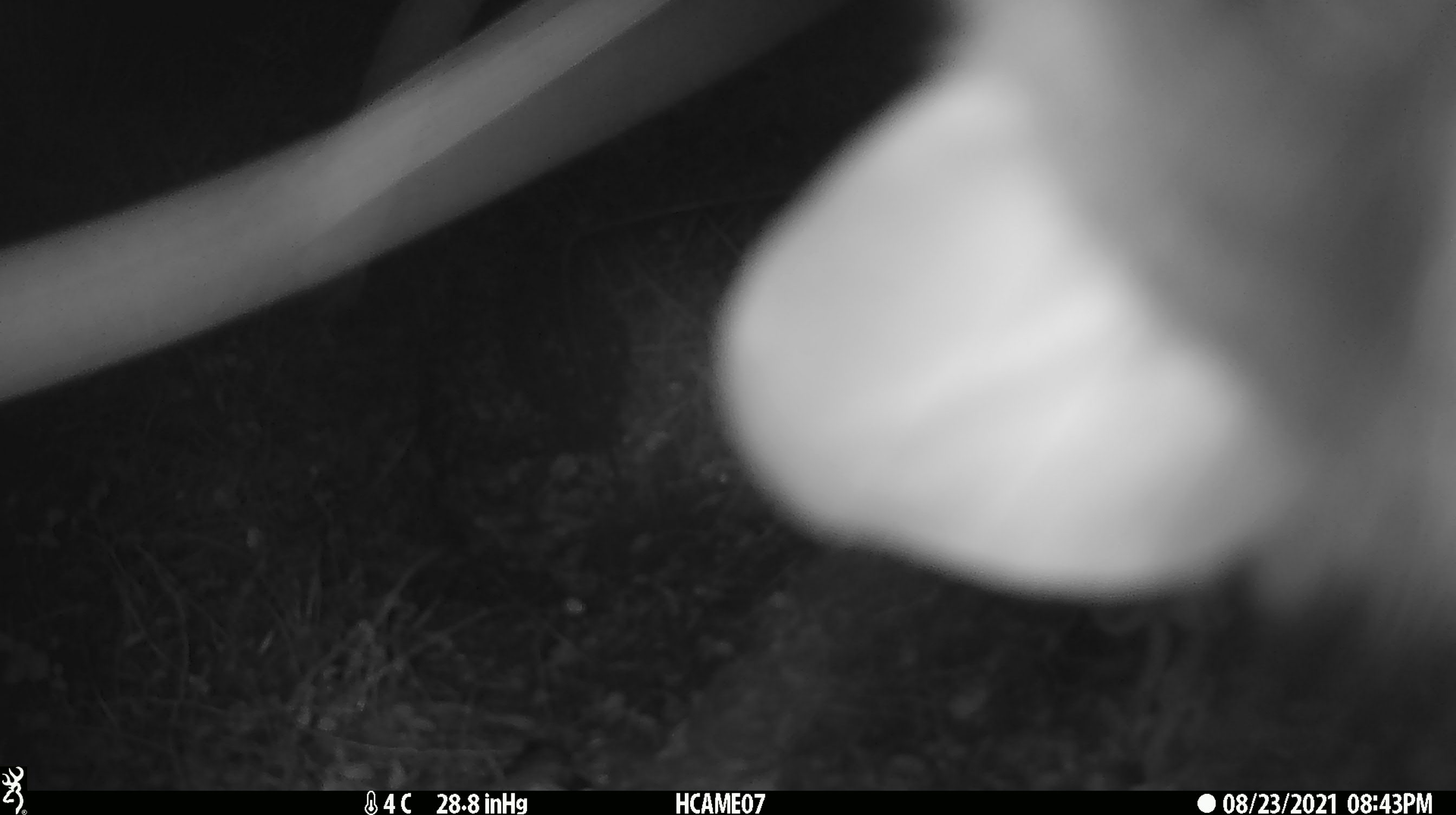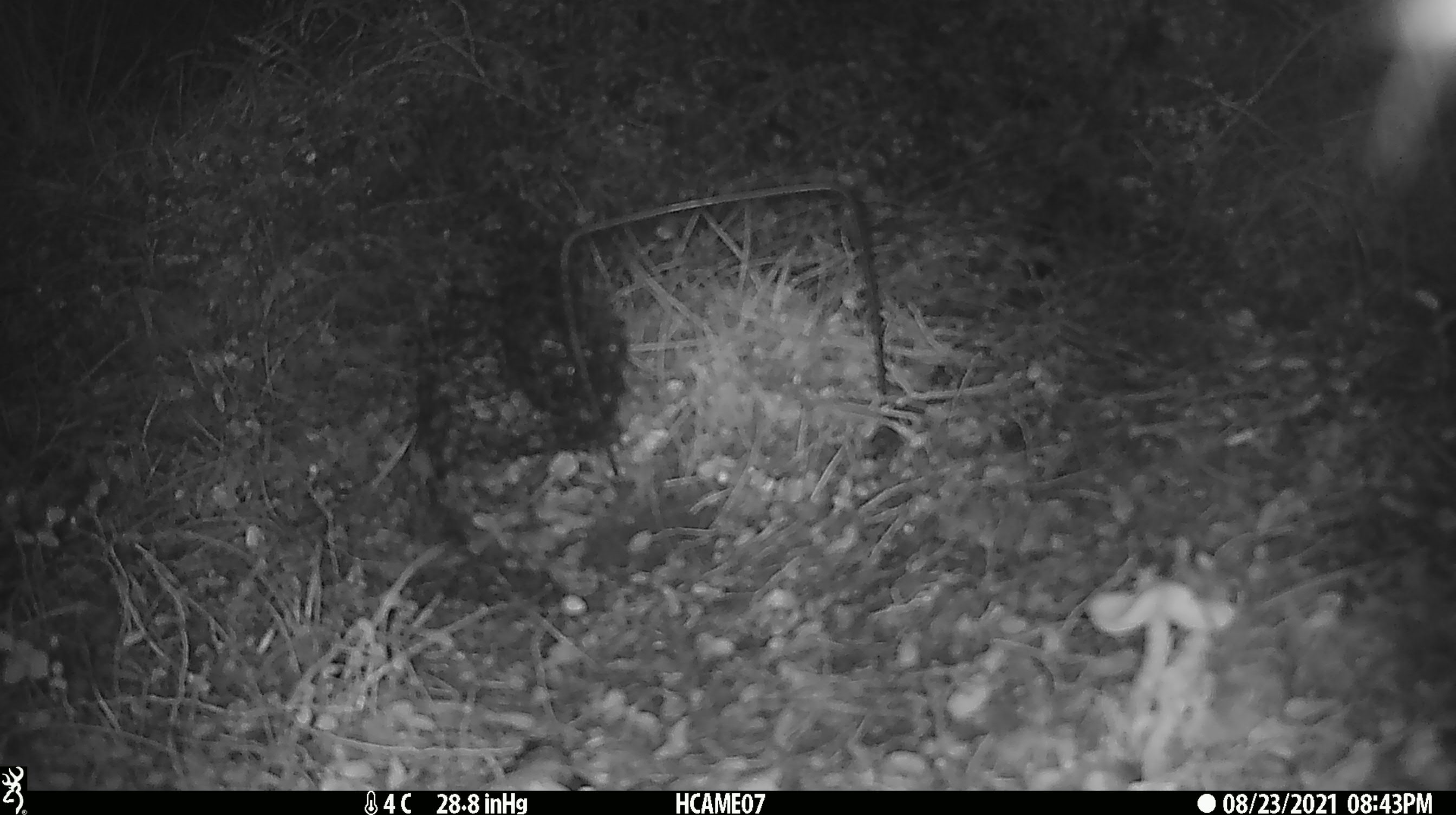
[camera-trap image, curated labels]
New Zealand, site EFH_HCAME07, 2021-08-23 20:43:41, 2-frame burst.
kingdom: Animalia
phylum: Chordata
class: Mammalia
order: Diprotodontia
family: Phalangeridae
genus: Trichosurus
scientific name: Trichosurus vulpecula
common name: common brushtail possum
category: possum